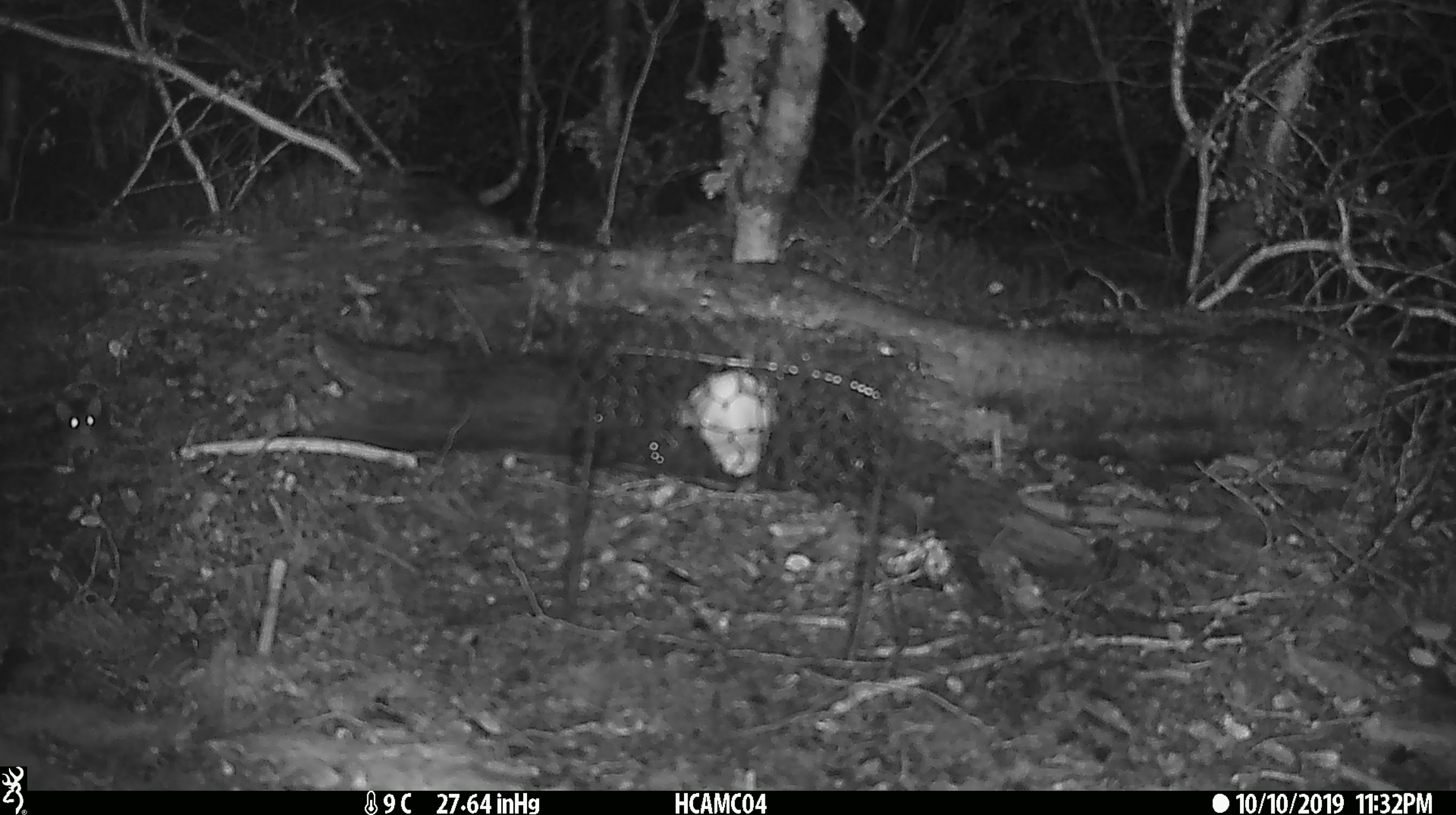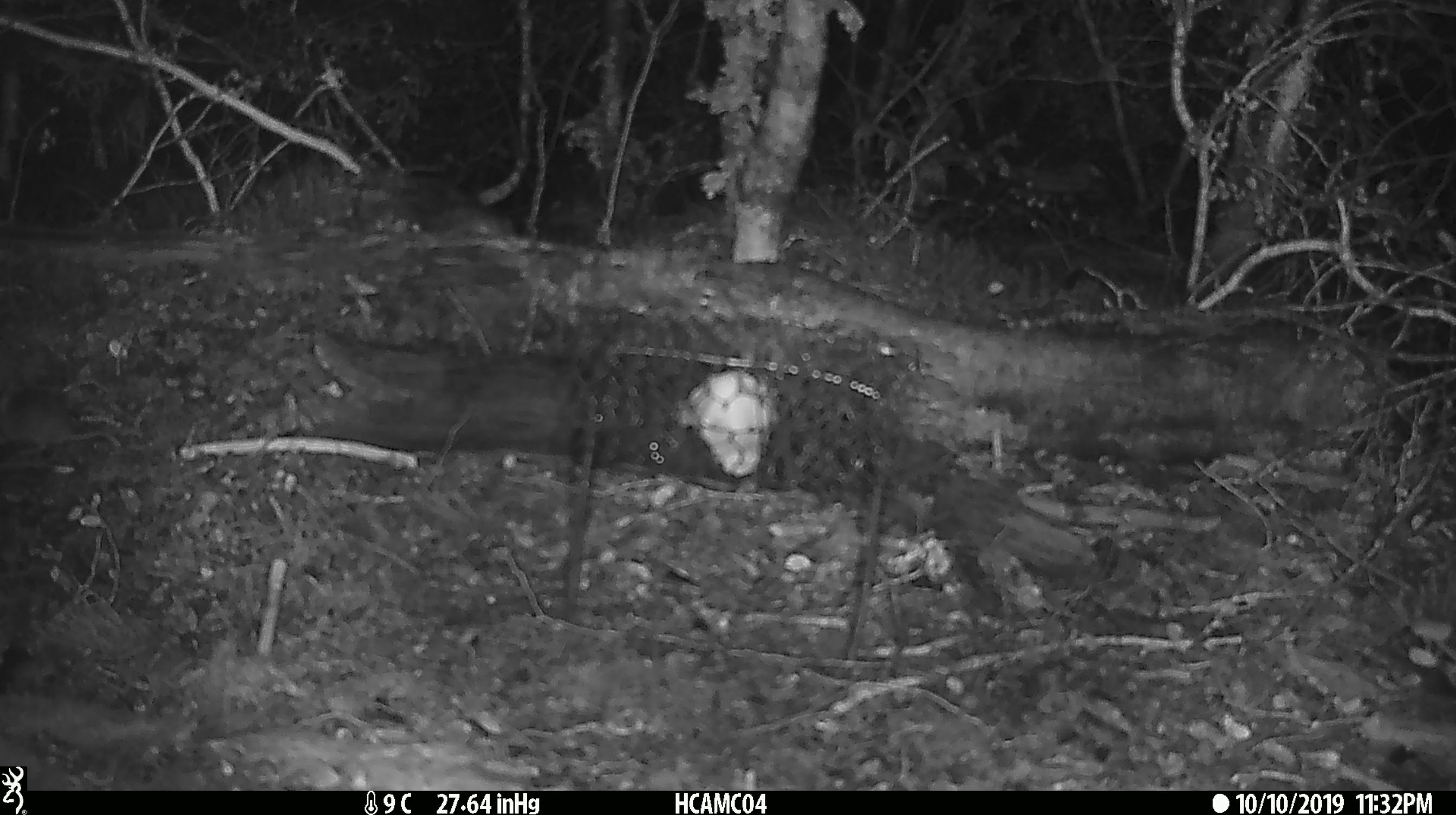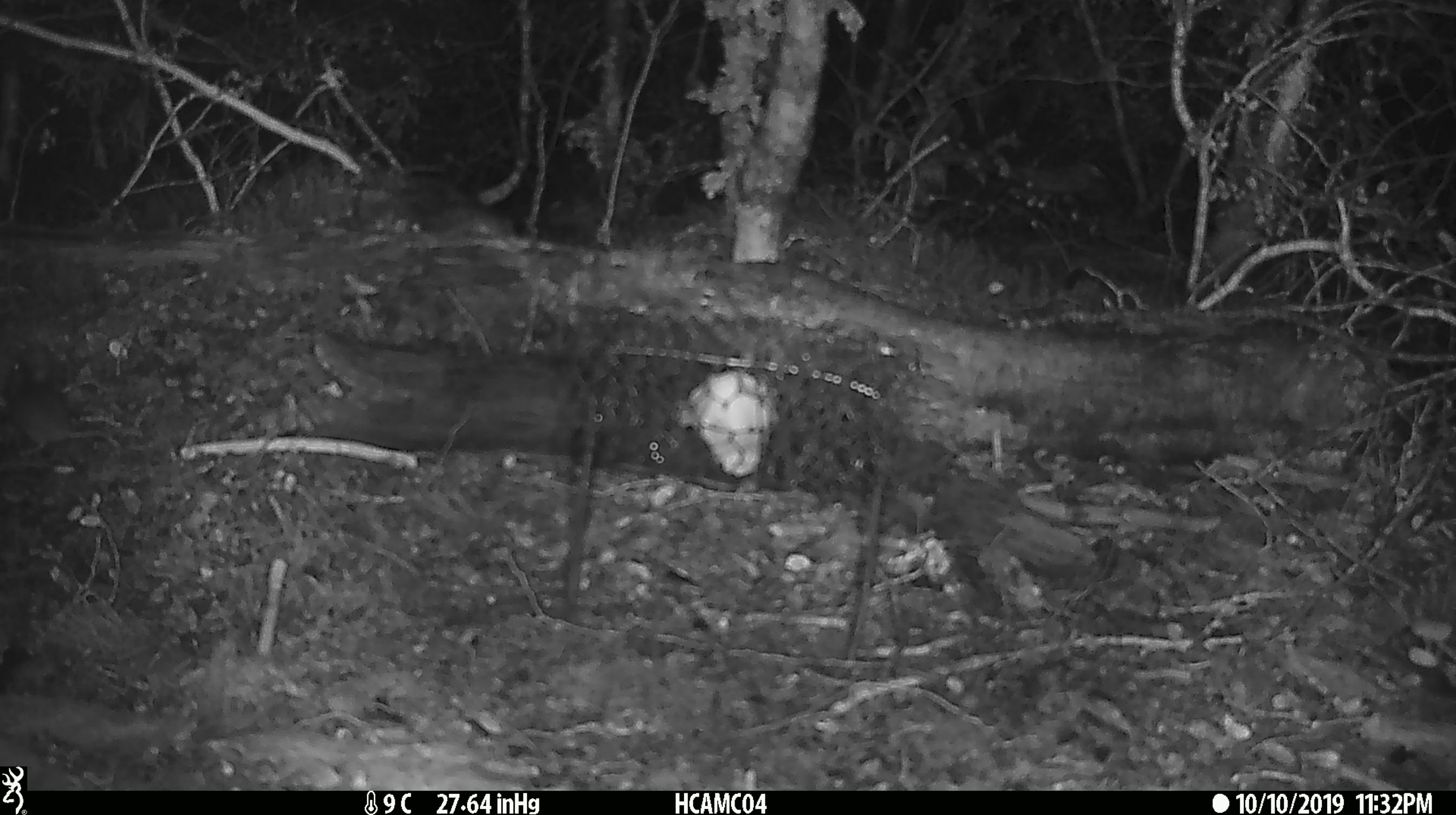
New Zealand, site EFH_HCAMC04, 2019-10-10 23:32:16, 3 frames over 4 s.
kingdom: Animalia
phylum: Chordata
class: Mammalia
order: Rodentia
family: Muridae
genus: Mus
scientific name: Mus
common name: mouse